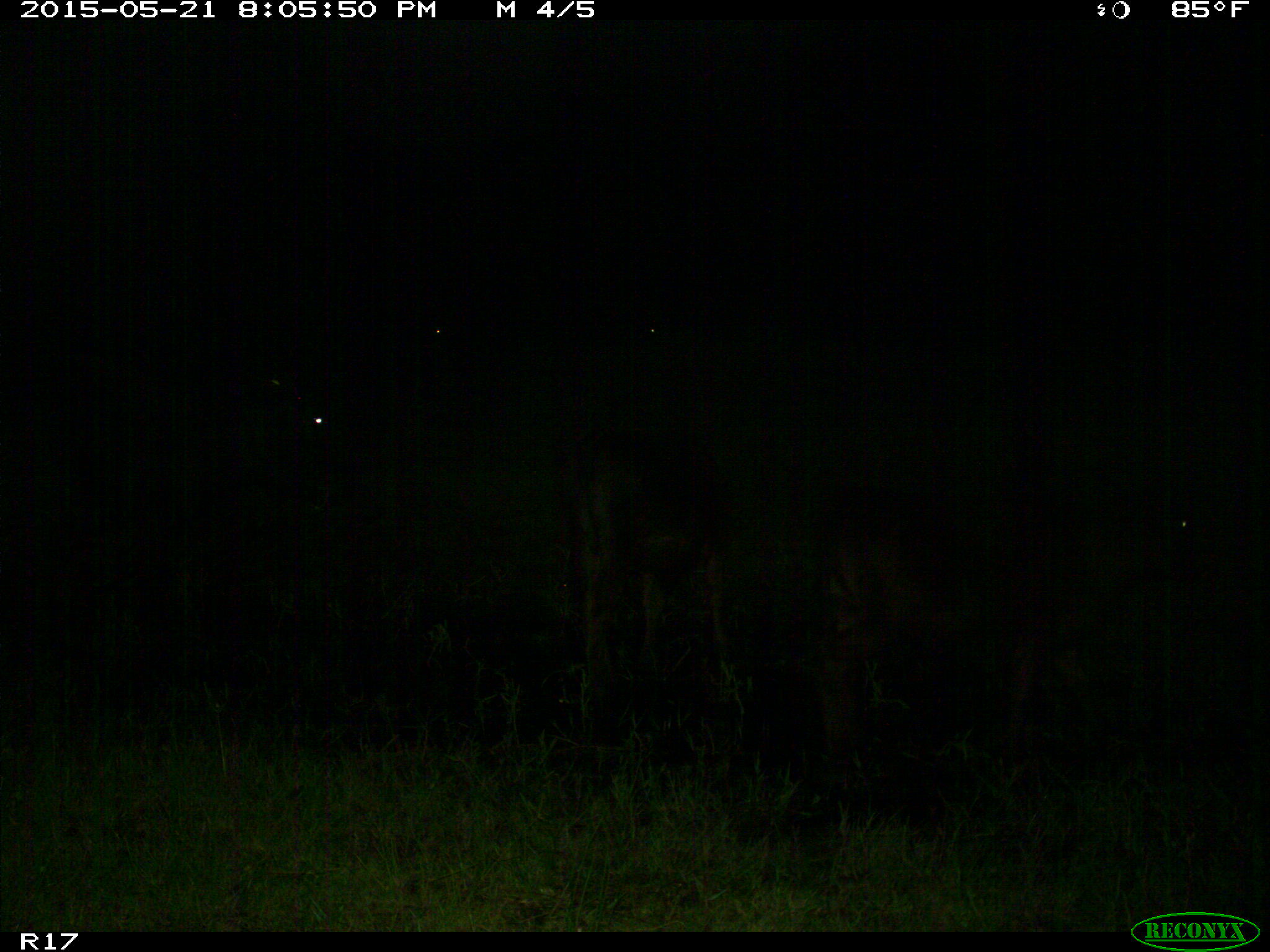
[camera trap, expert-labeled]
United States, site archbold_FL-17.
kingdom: Animalia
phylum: Chordata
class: Mammalia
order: Artiodactyla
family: Bovidae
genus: Bos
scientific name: Bos taurus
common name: domestic cow